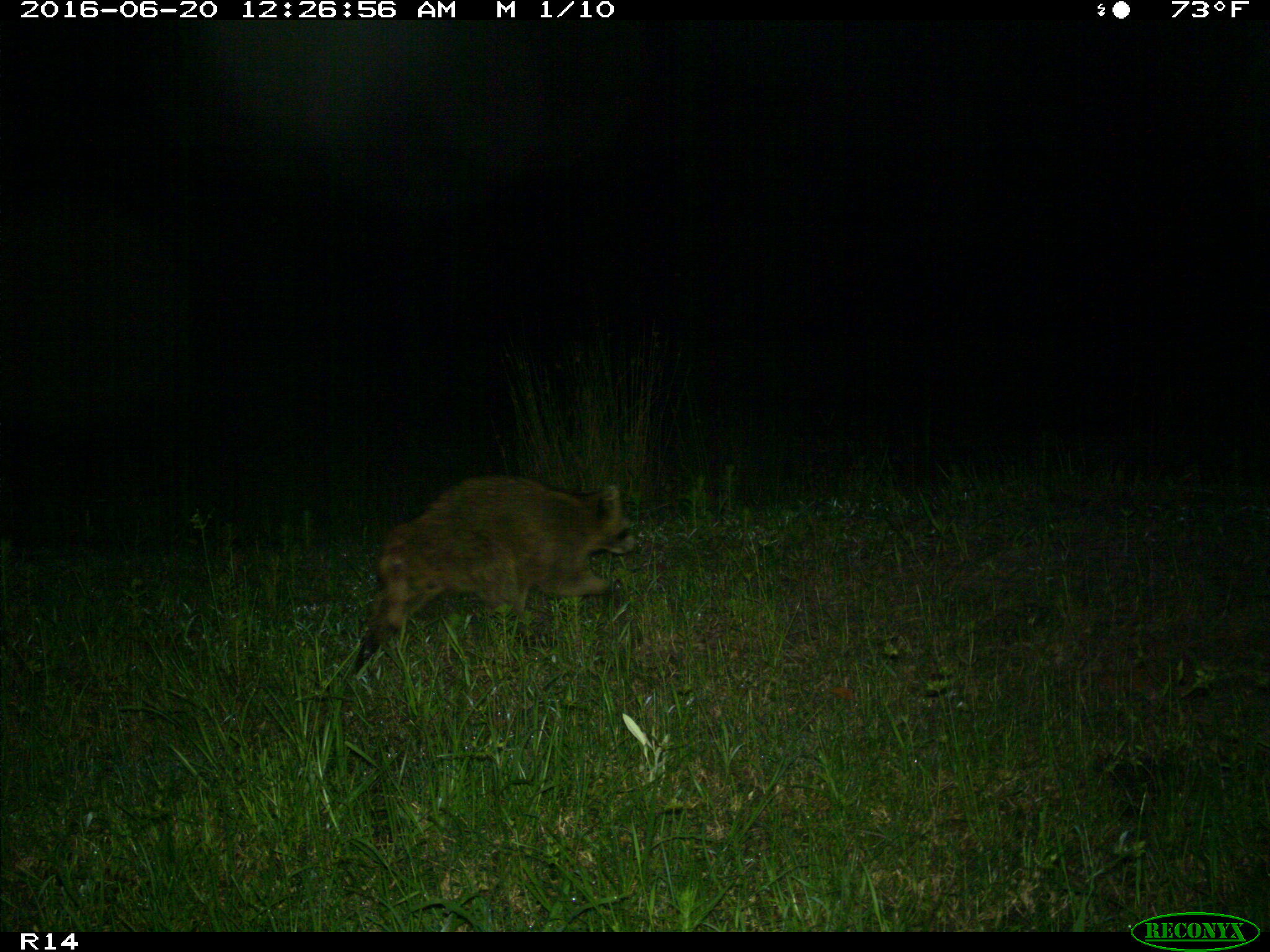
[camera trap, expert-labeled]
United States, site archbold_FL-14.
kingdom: Animalia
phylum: Chordata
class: Mammalia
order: Carnivora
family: Procyonidae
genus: Procyon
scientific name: Procyon lotor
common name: common raccoon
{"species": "Procyon lotor (common raccoon)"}